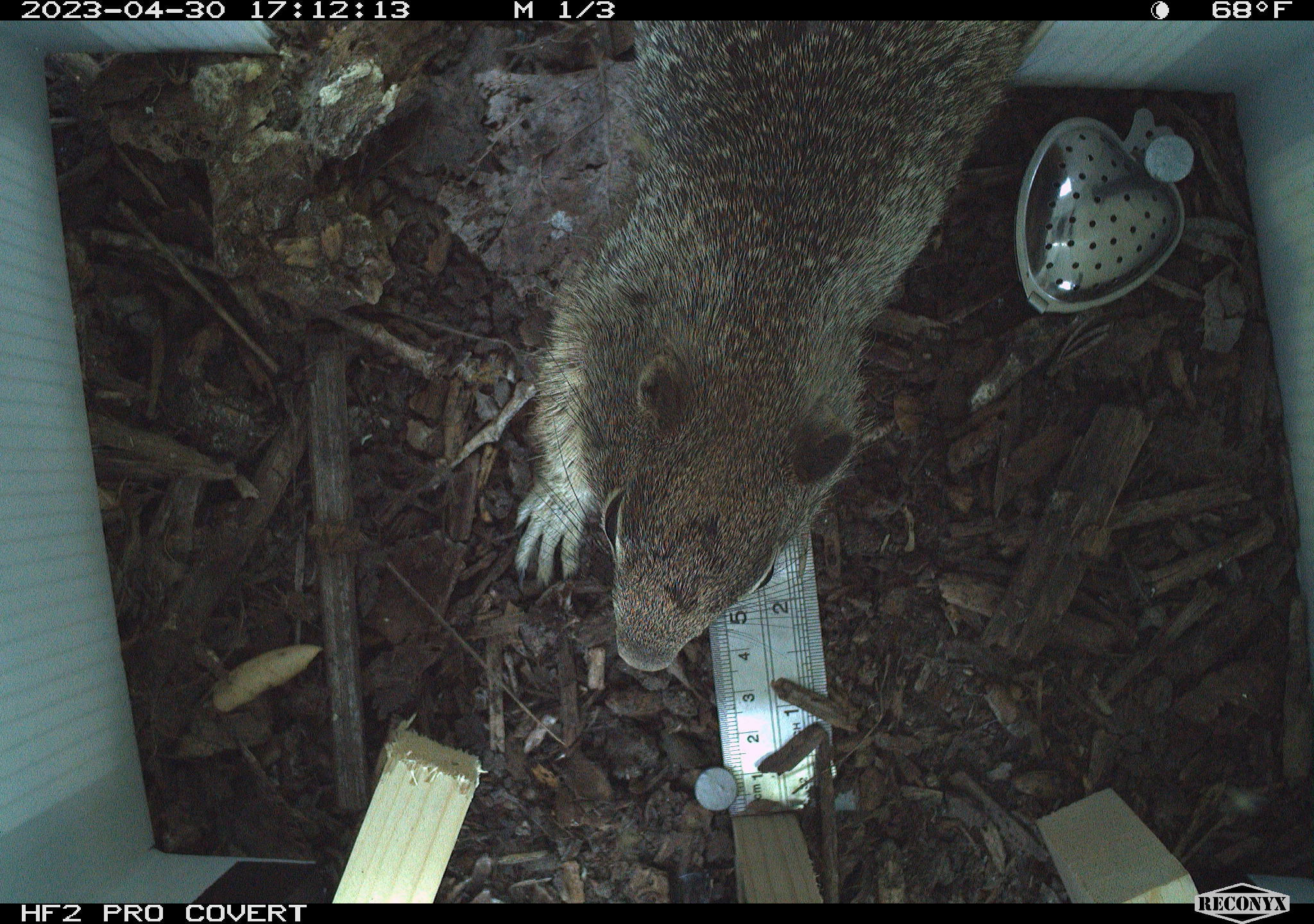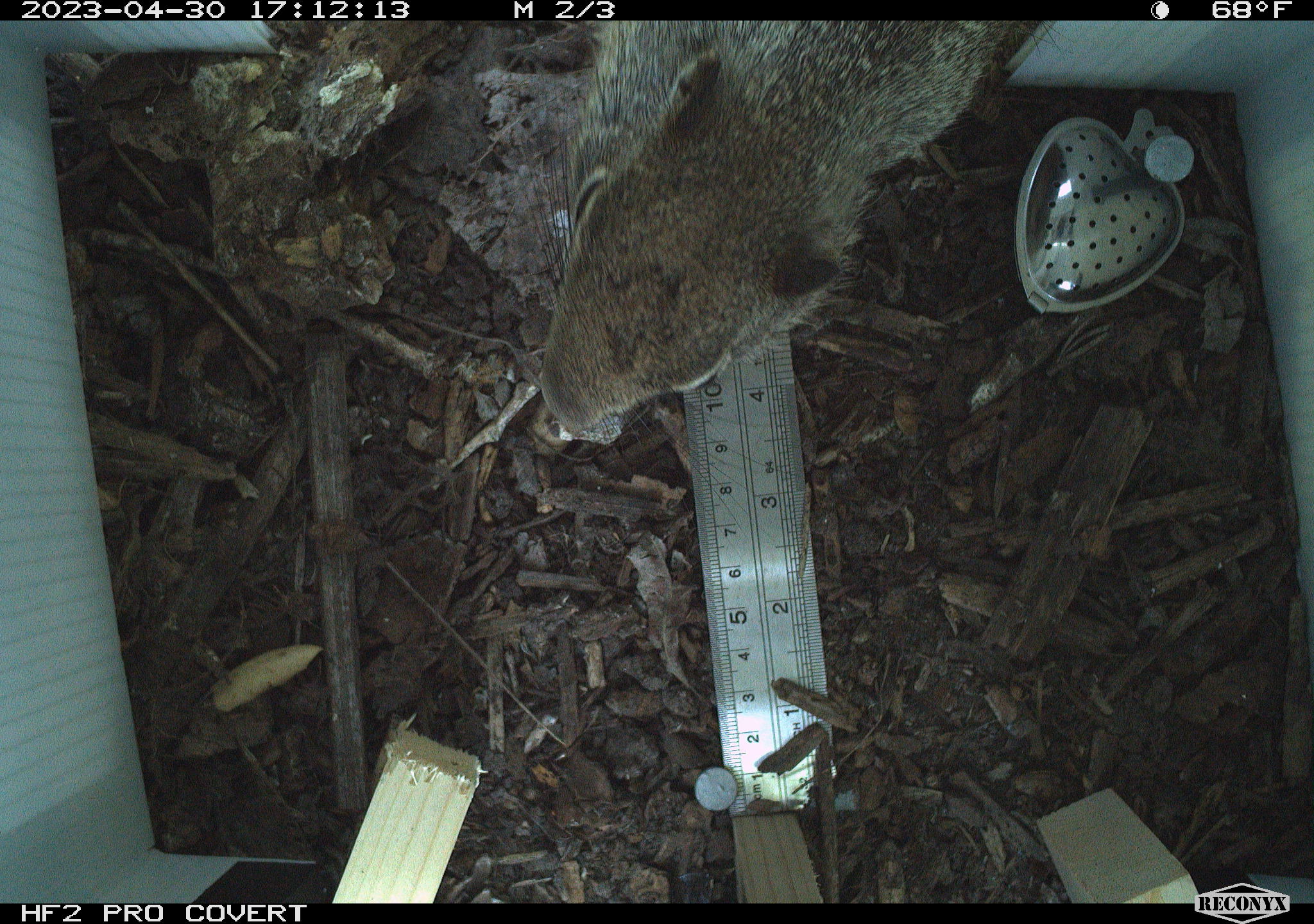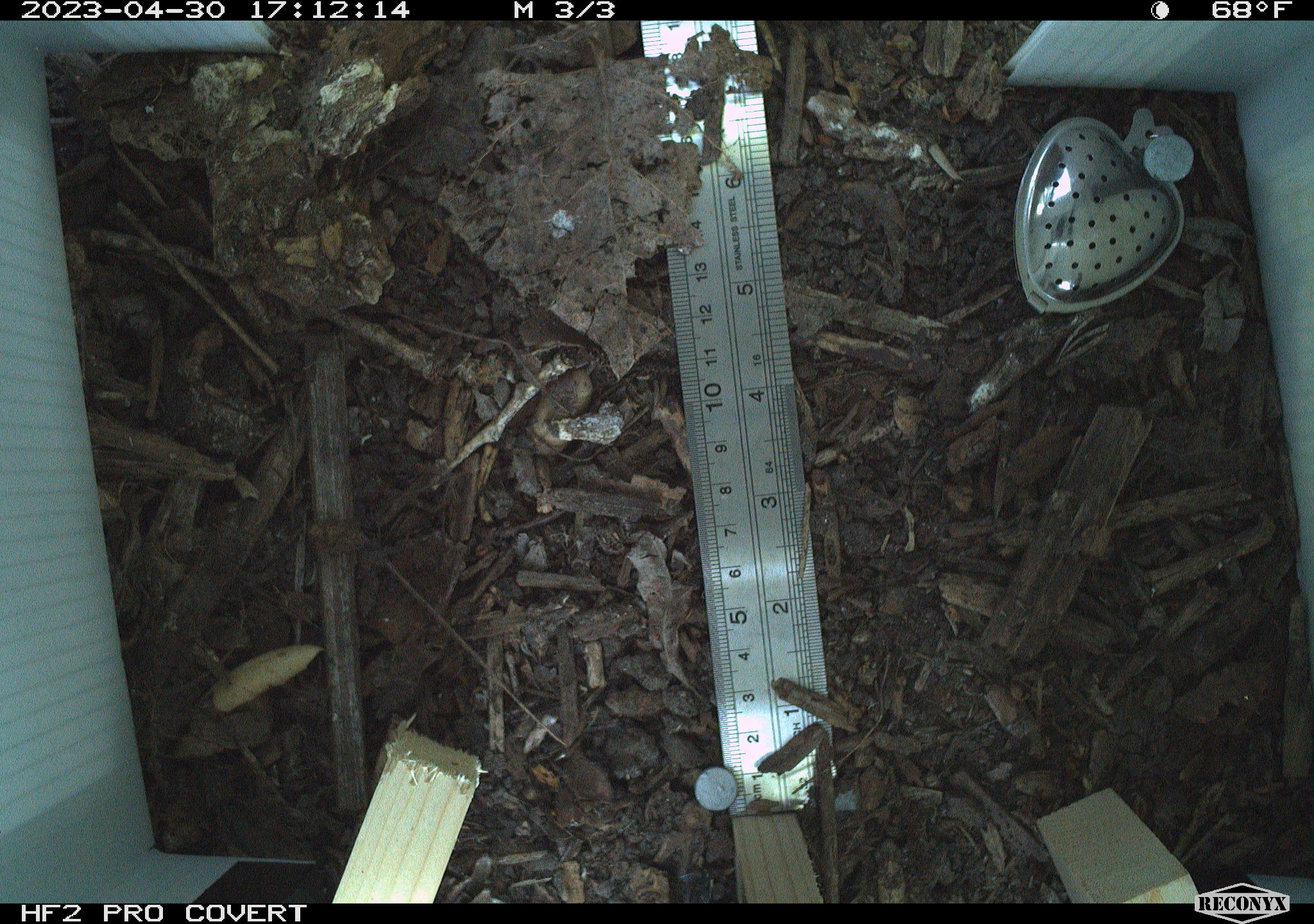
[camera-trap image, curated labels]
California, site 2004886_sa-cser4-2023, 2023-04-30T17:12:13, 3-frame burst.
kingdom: Animalia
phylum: Chordata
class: Mammalia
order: Rodentia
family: Sciuridae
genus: Otospermophilus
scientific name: Otospermophilus beecheyi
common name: california ground squirrel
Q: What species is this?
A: California ground squirrel (Otospermophilus beecheyi).